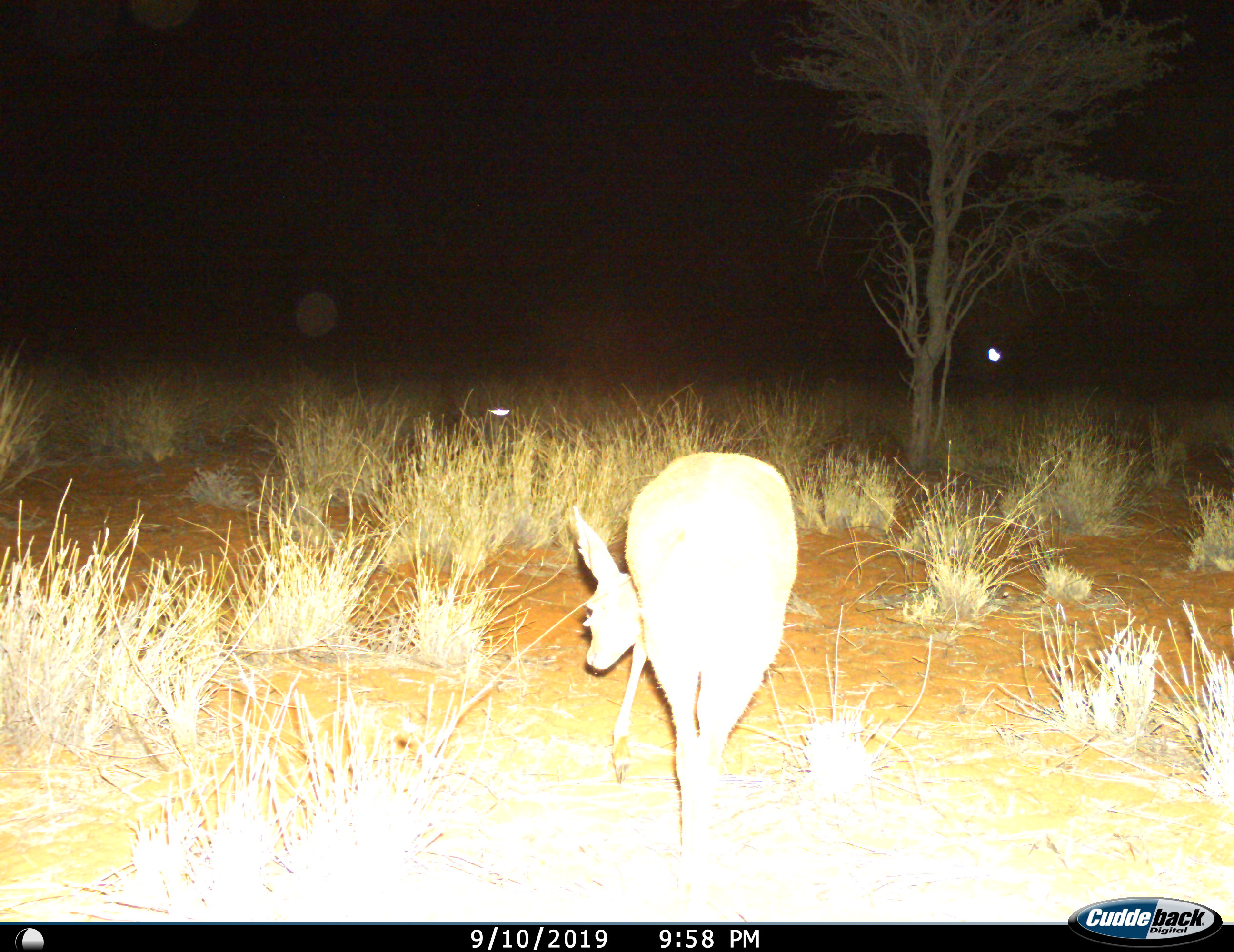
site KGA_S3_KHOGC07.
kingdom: Animalia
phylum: Chordata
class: Mammalia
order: Artiodactyla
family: Bovidae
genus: Raphicerus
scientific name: Raphicerus campestris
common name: steenbok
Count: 1.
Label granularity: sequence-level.